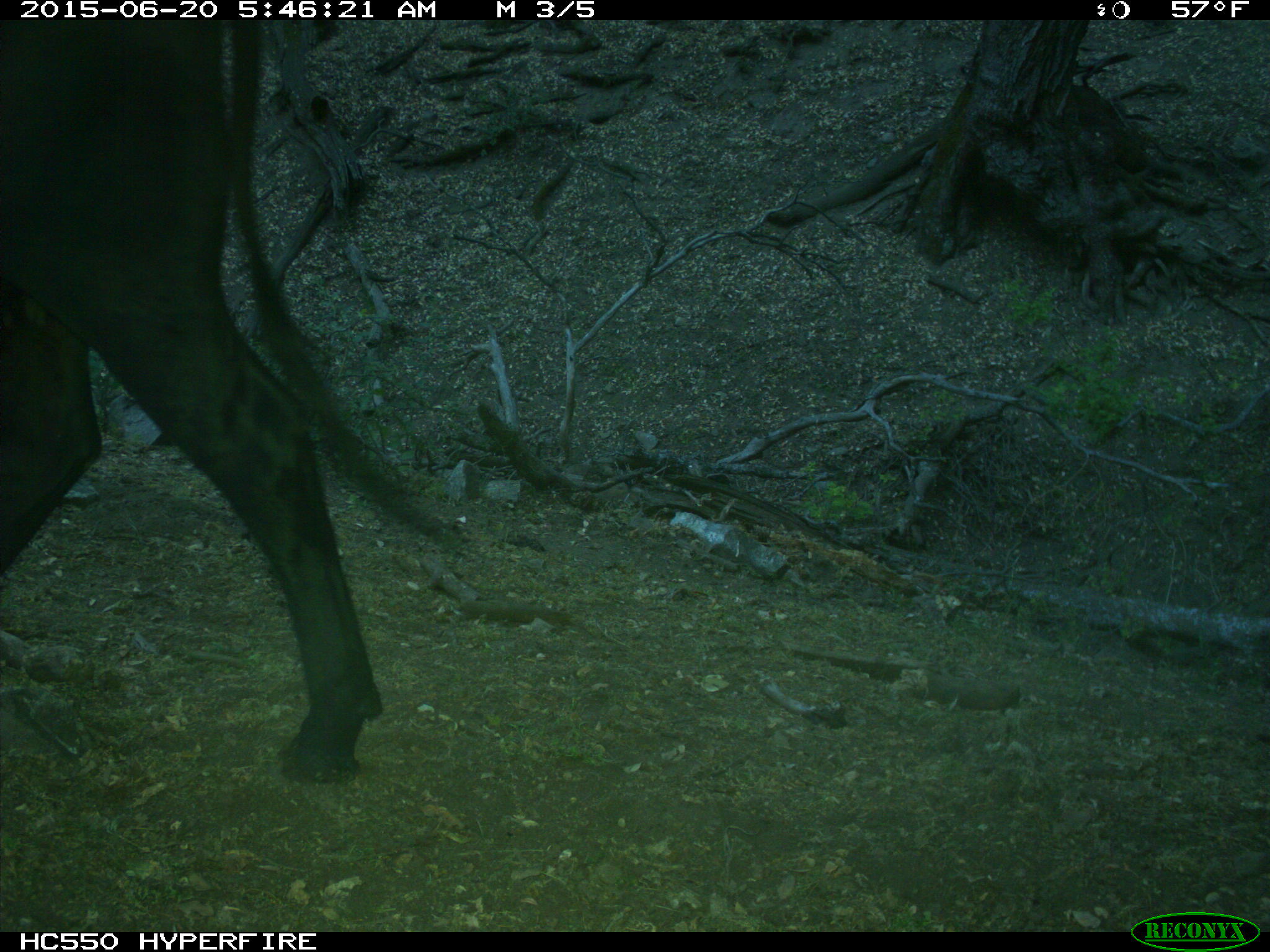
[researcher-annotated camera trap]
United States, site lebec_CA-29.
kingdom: Animalia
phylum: Chordata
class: Mammalia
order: Artiodactyla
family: Bovidae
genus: Bos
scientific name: Bos taurus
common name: domestic cow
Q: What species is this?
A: Bos taurus (domestic cow).